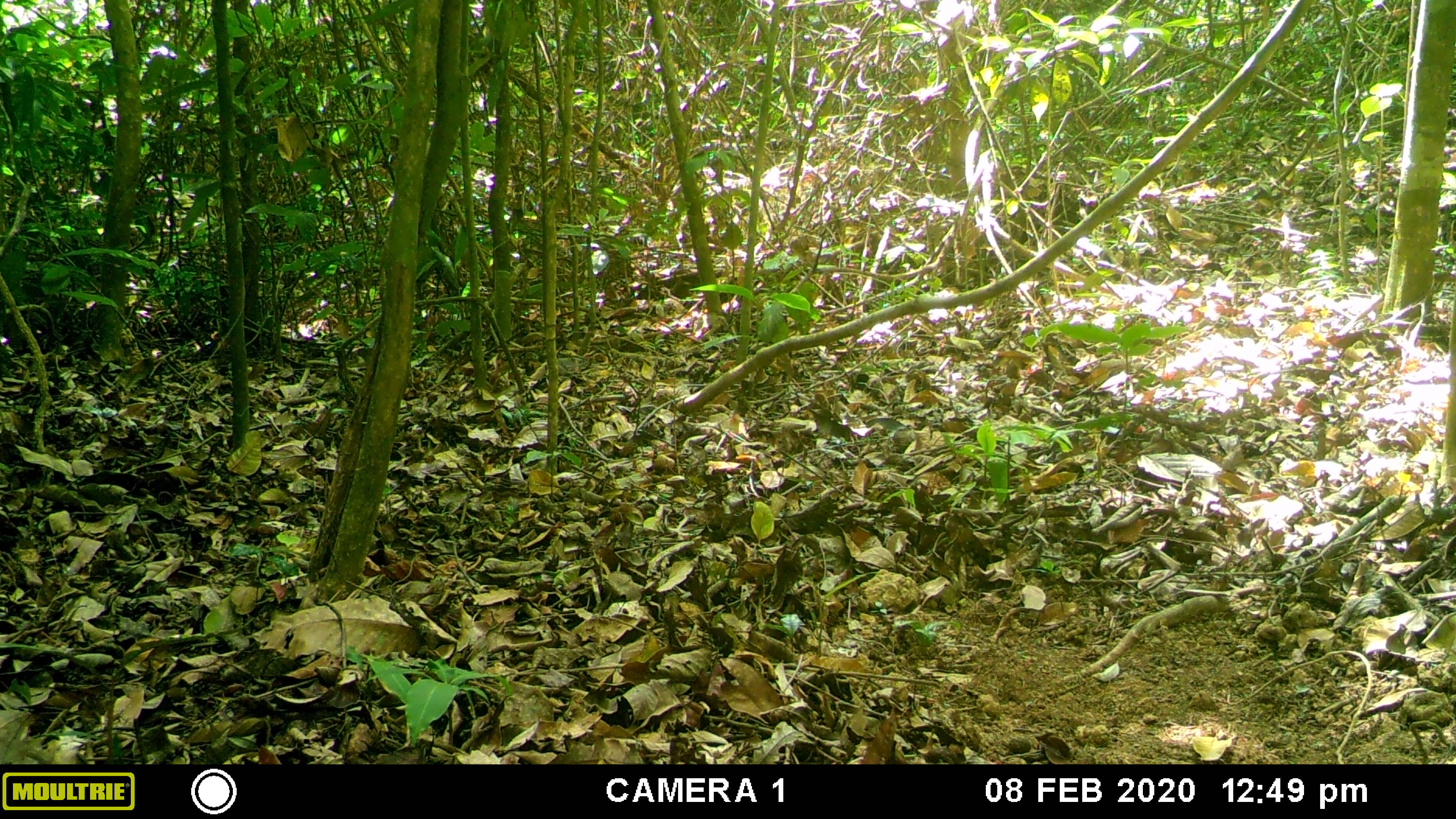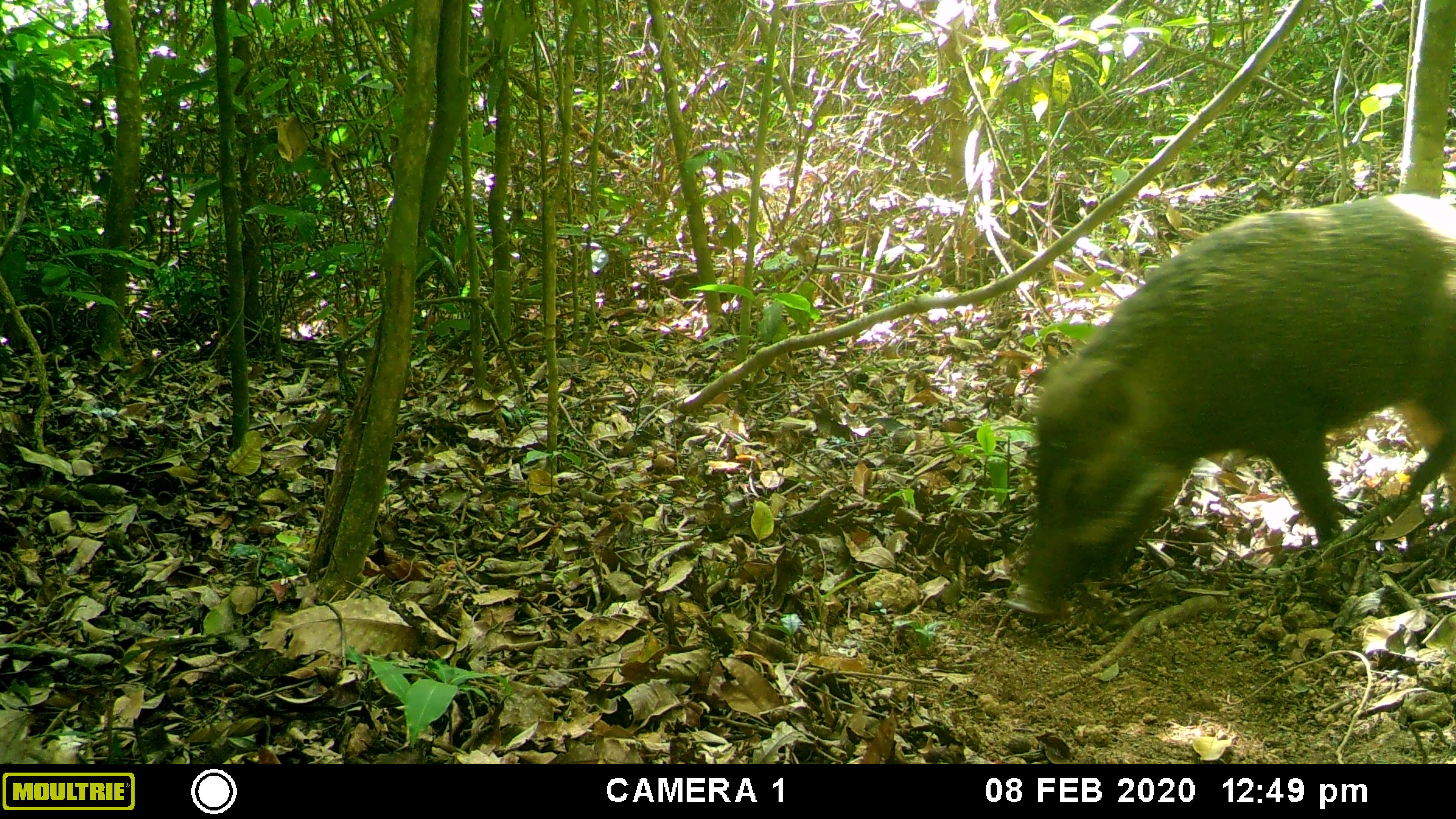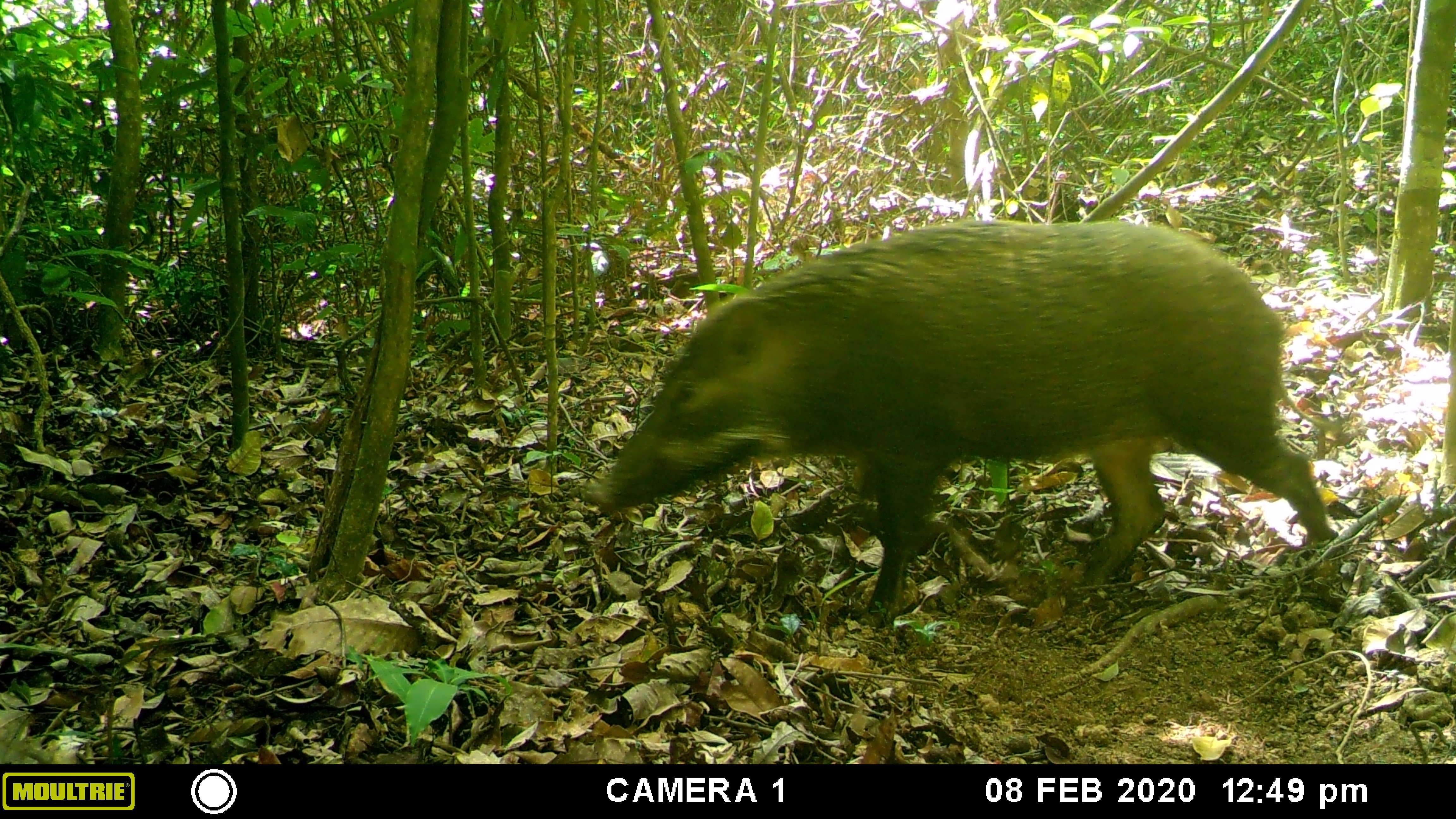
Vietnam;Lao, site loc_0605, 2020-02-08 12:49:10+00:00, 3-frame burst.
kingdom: Animalia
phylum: Chordata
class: Mammalia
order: Artiodactyla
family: Suidae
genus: Sus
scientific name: Sus scrofa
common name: eurasian wild pig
Eurasian wild pig (Sus scrofa). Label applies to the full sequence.